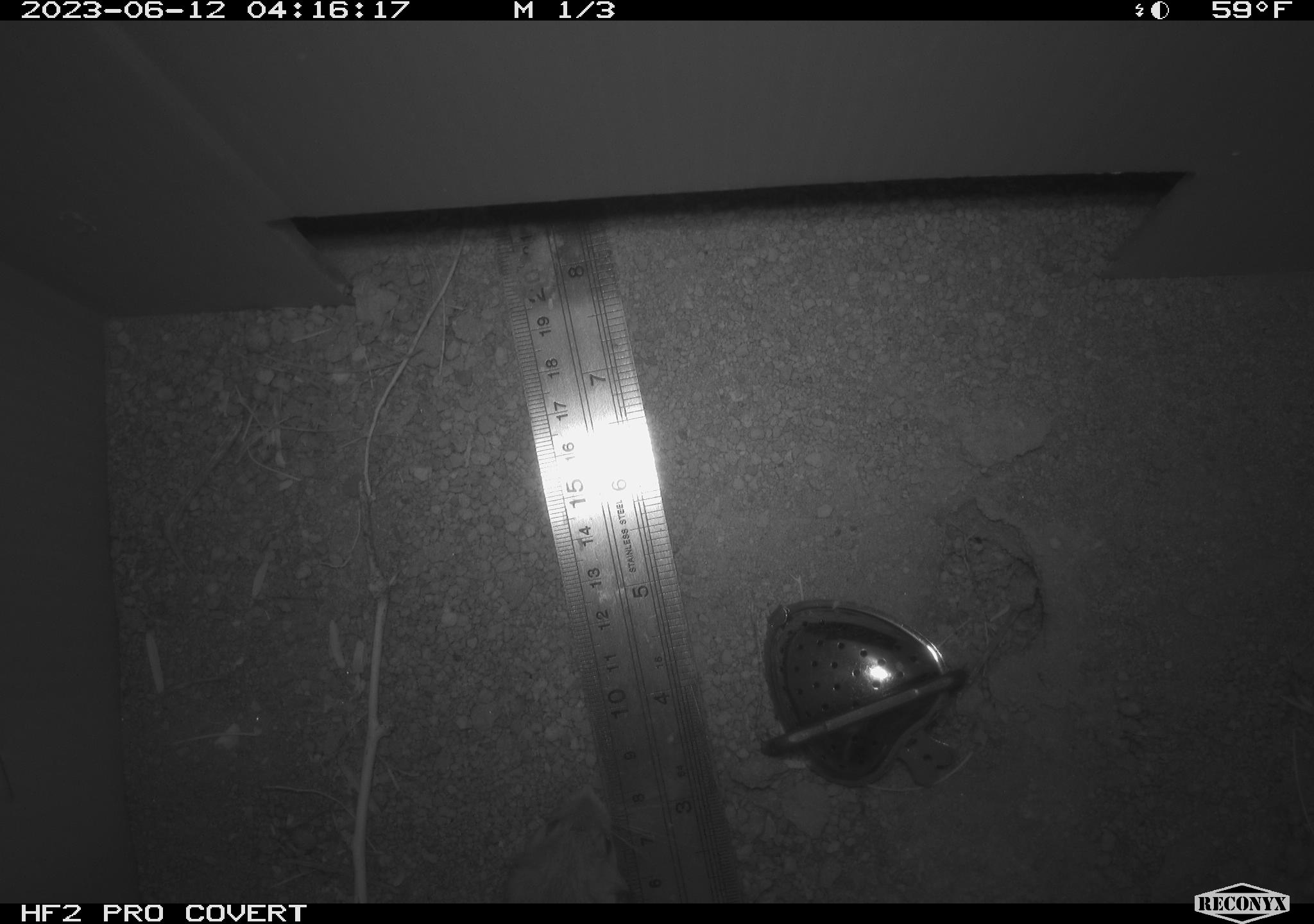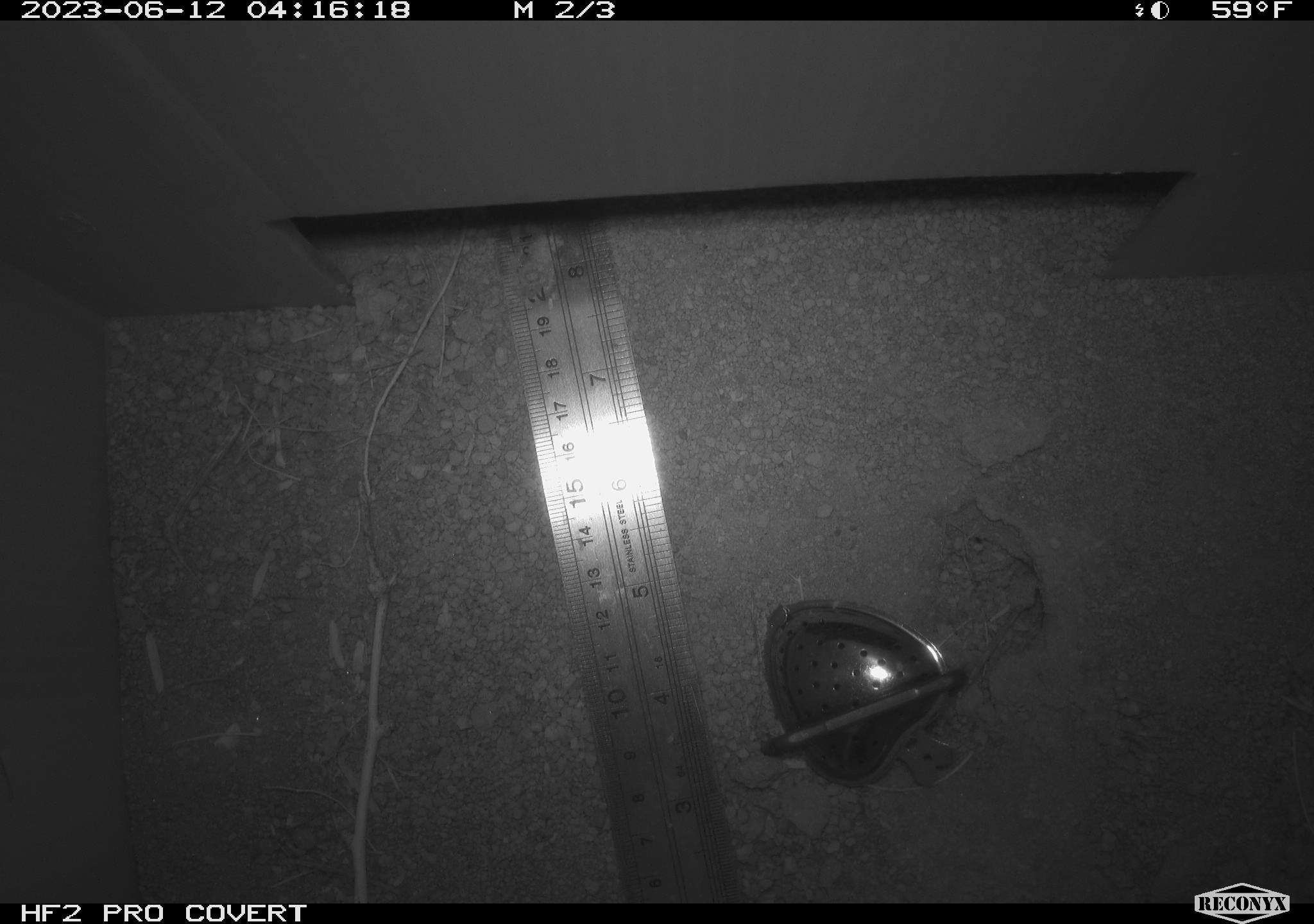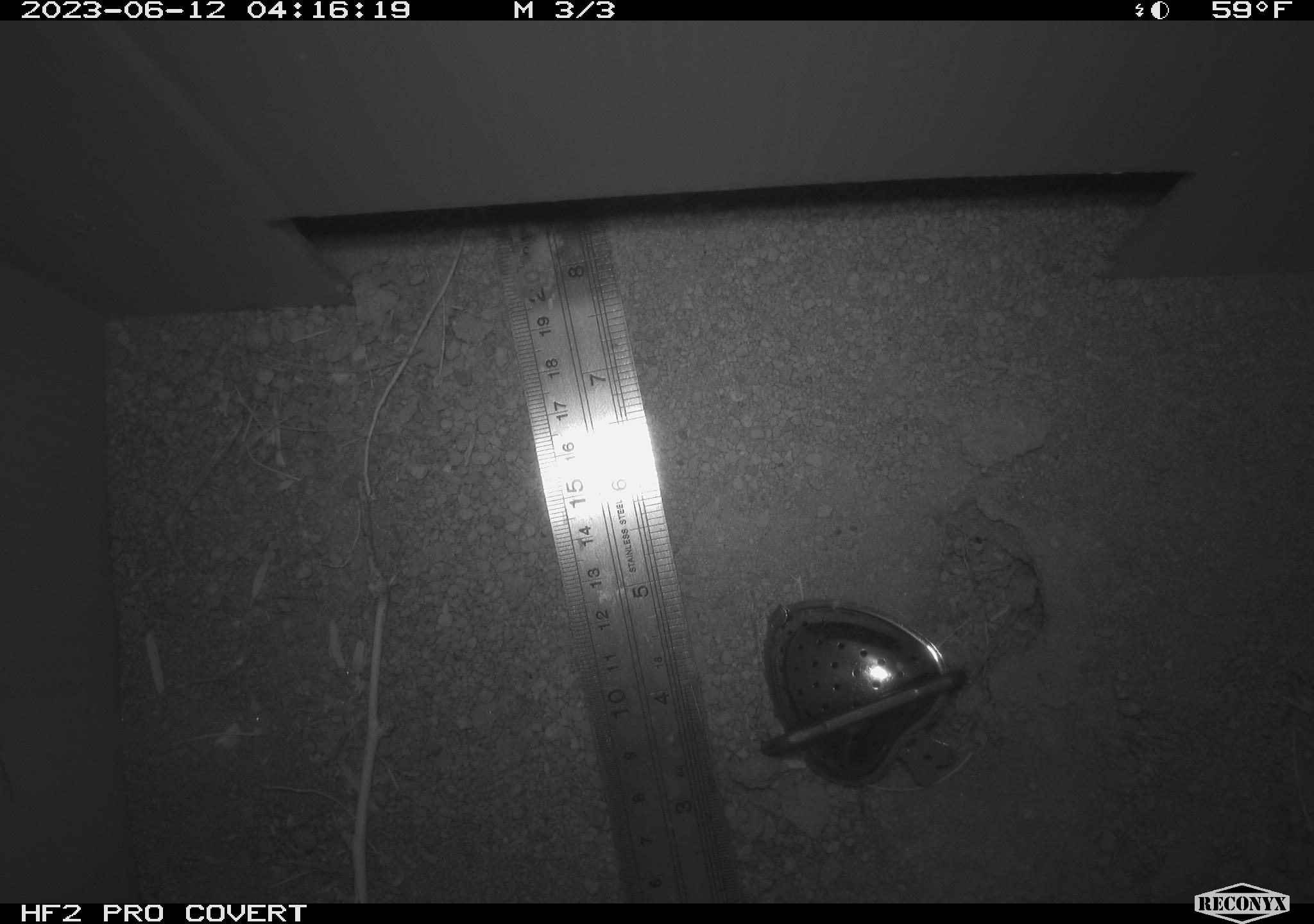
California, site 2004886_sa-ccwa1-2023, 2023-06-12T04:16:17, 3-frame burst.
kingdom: Animalia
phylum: Chordata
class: Mammalia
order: Rodentia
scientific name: Rodentia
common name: rodent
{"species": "rodent (Rodentia)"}